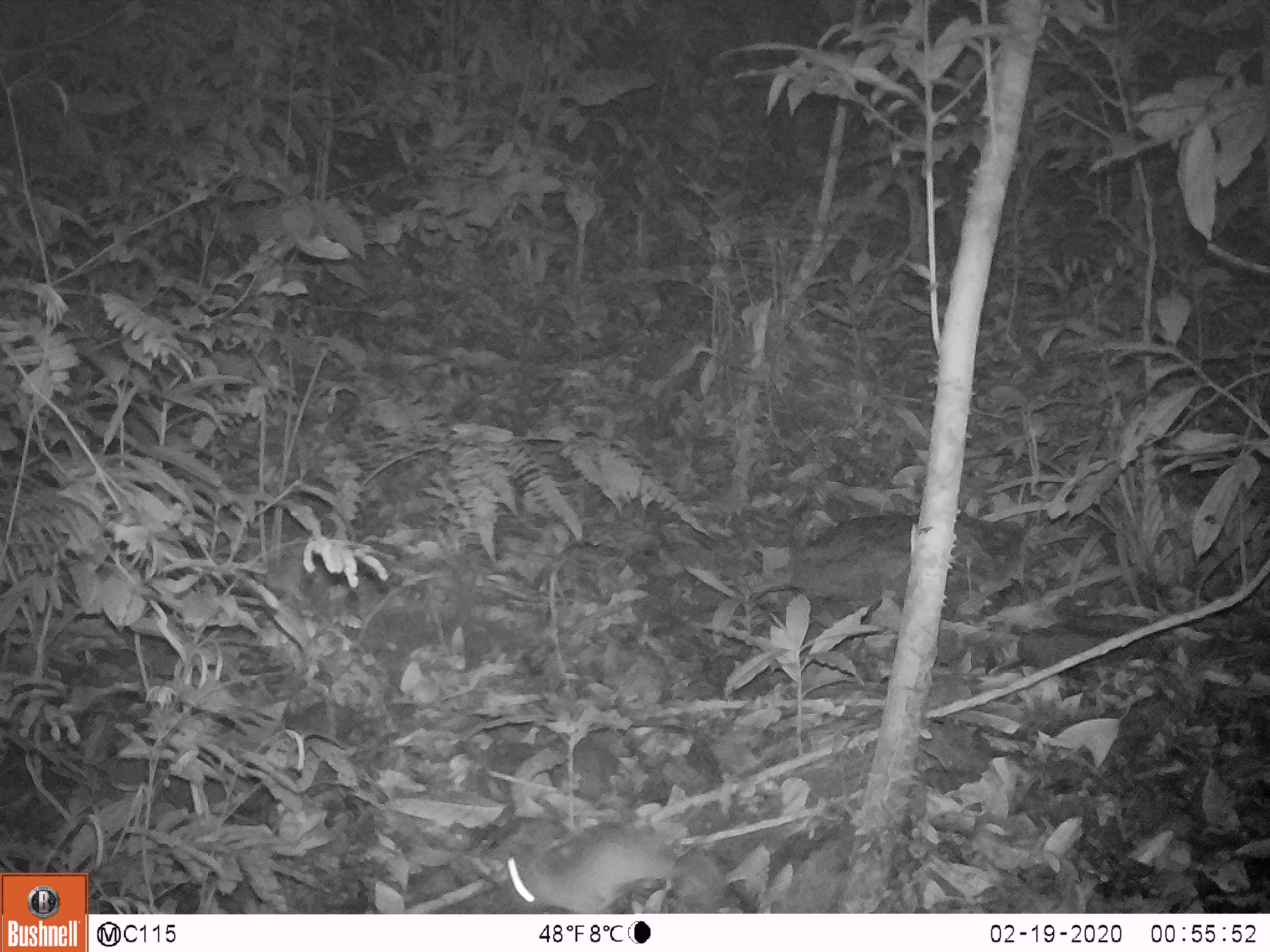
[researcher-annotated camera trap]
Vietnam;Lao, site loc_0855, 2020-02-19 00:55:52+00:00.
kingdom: Animalia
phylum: Chordata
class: Mammalia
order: Rodentia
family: Muridae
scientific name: Muridae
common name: old-world mice and rats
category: unidentified murid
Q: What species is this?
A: Unidentified murid (old-world mice and rats) (Muridae).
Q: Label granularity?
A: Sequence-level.